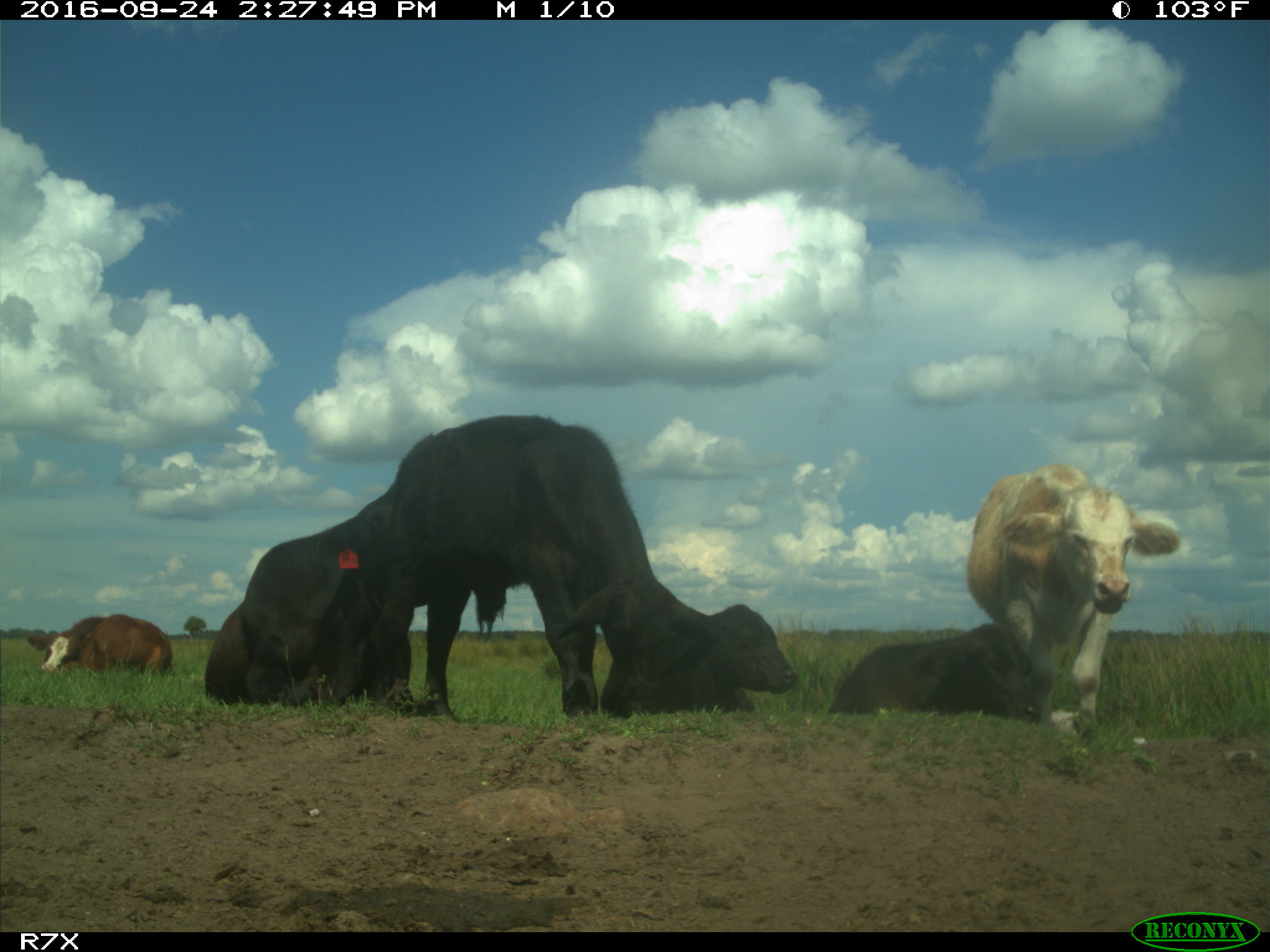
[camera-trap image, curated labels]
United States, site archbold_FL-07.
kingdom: Animalia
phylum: Chordata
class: Mammalia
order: Artiodactyla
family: Bovidae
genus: Bos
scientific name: Bos taurus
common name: domestic cow